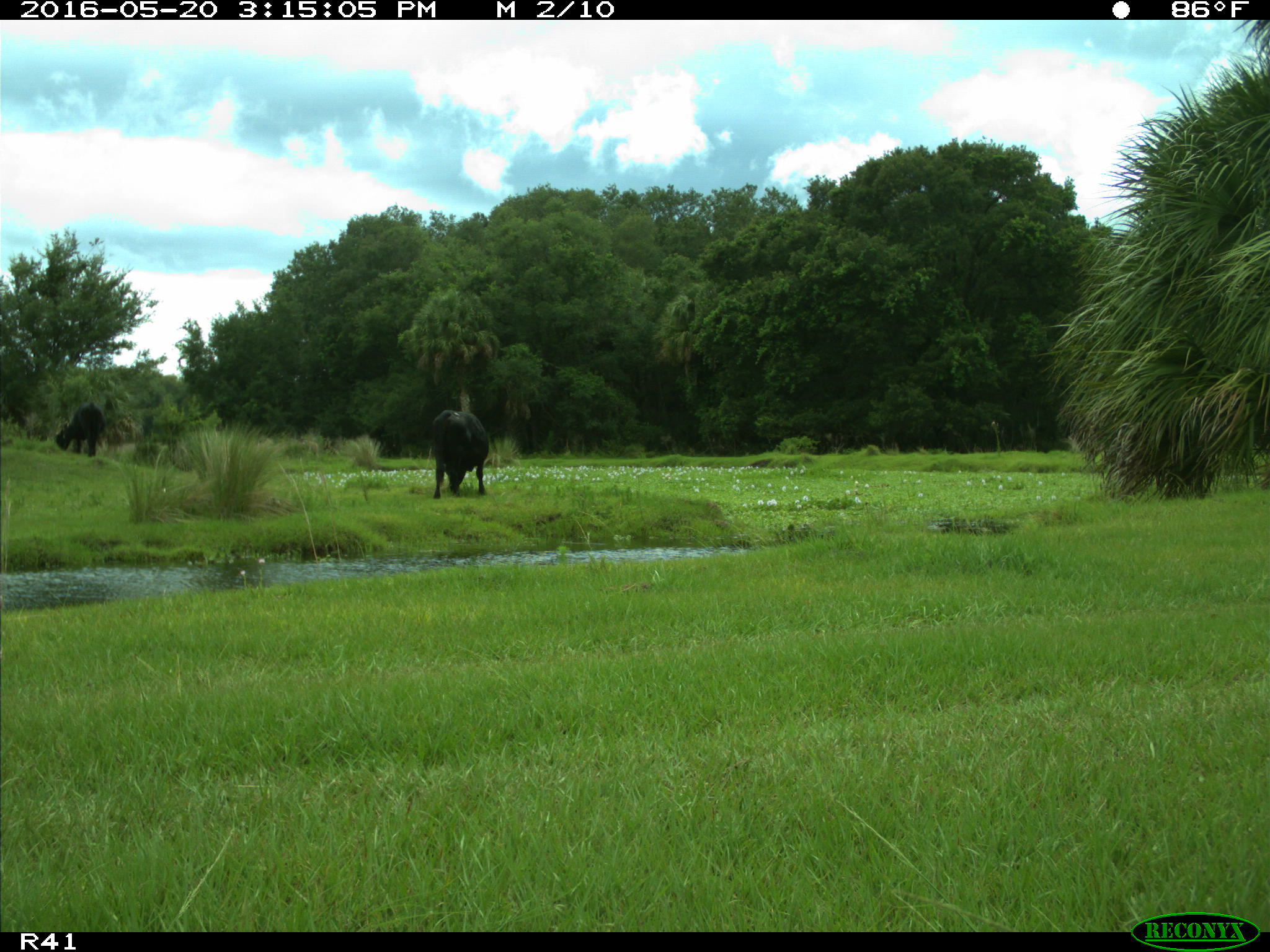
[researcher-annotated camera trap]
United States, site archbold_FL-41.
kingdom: Animalia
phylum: Chordata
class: Mammalia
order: Artiodactyla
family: Bovidae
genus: Bos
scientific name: Bos taurus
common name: domestic cow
Bos taurus (domestic cow).